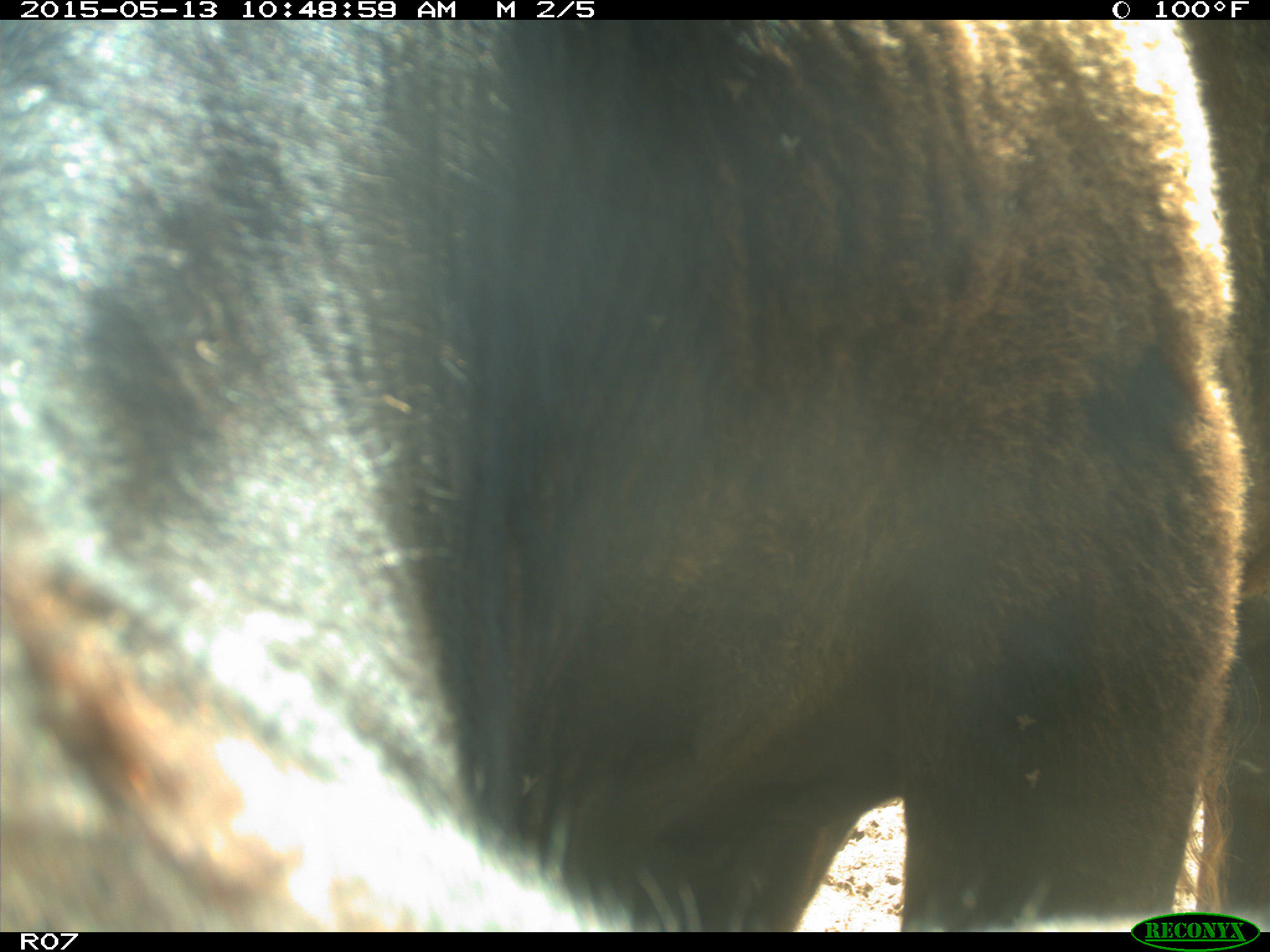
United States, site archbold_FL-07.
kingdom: Animalia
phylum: Chordata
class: Mammalia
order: Artiodactyla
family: Bovidae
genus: Bos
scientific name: Bos taurus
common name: domestic cow